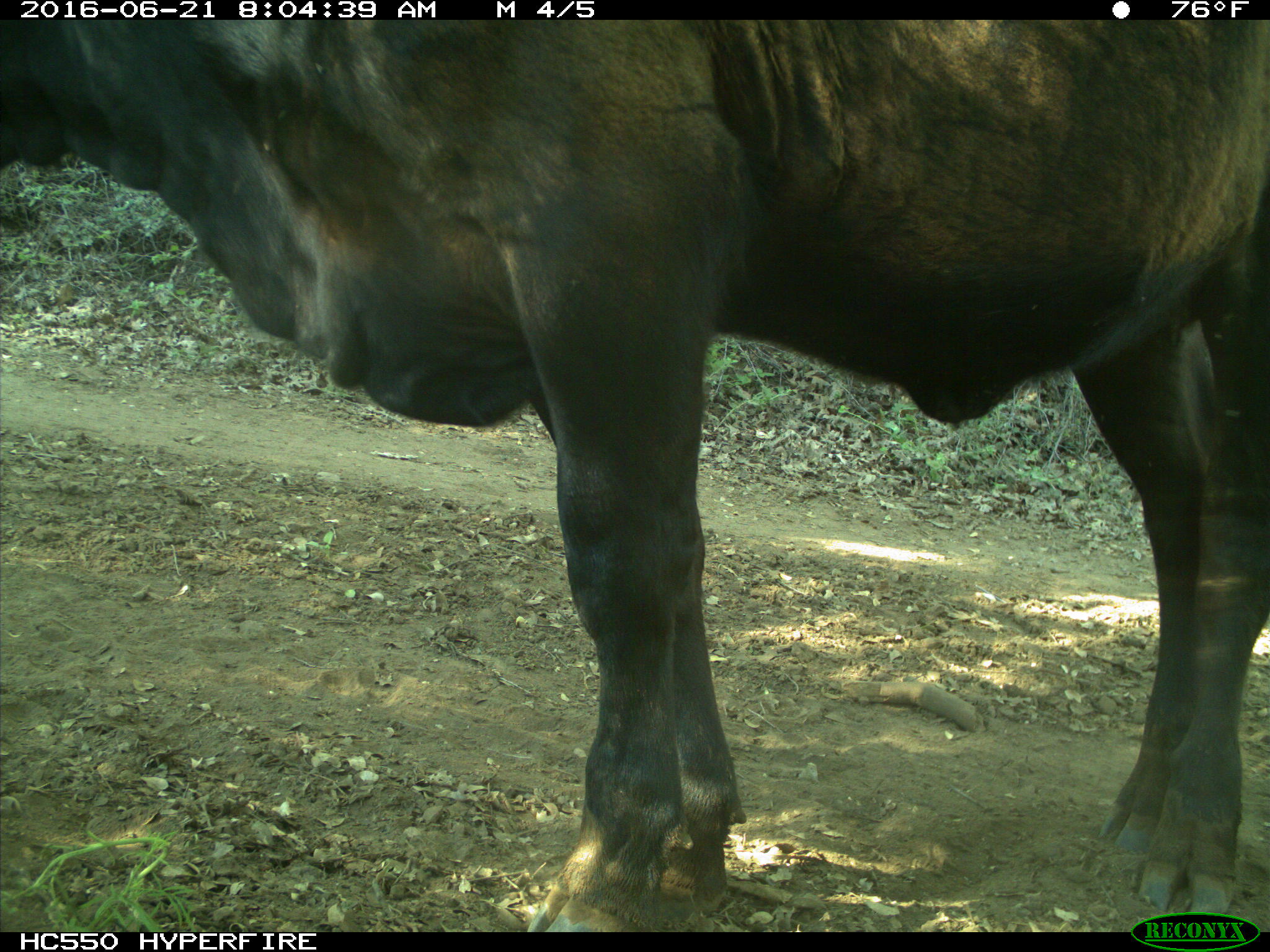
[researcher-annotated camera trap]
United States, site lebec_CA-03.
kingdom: Animalia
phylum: Chordata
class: Mammalia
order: Artiodactyla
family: Bovidae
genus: Bos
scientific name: Bos taurus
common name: domestic cow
Bos taurus (domestic cow).